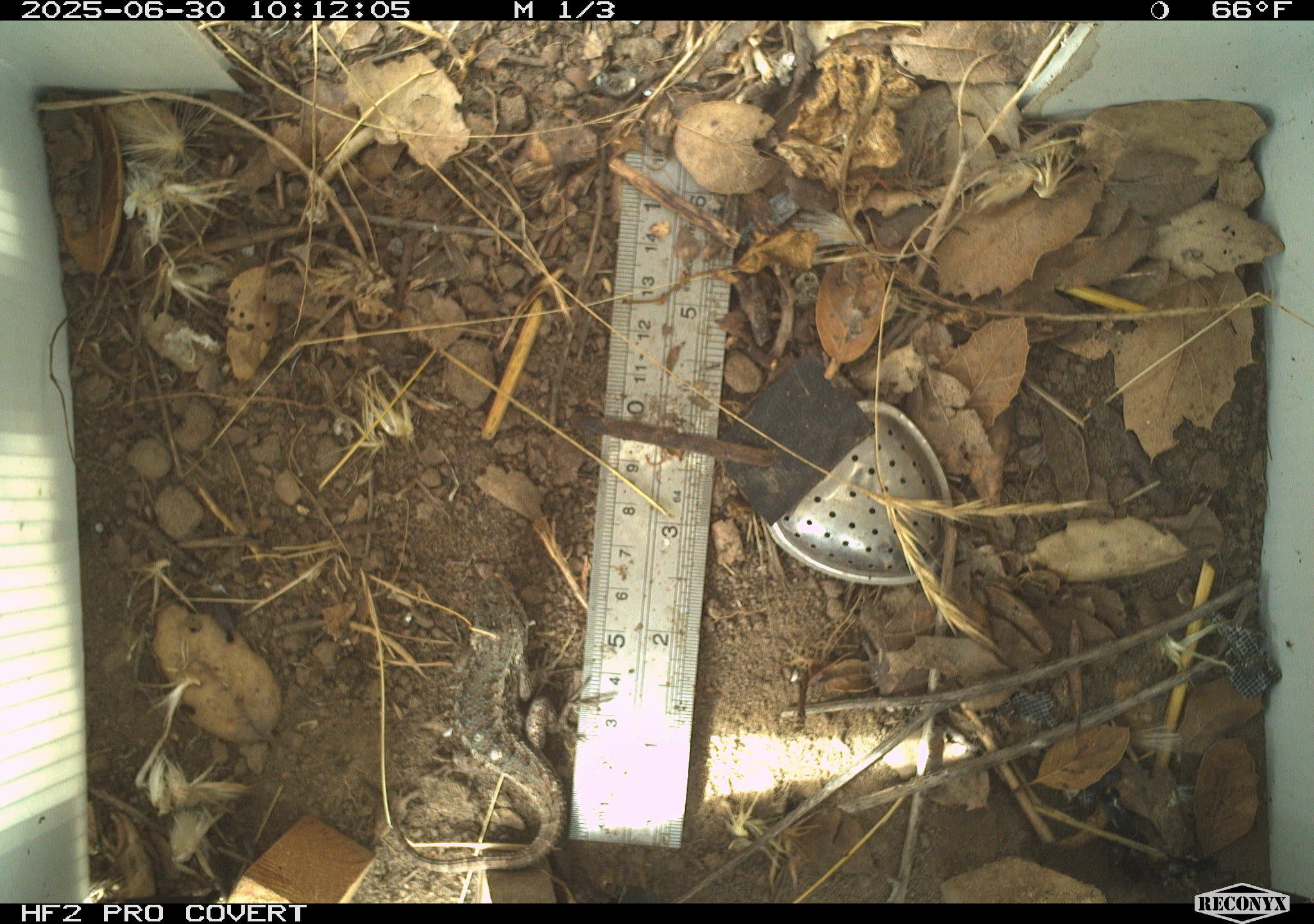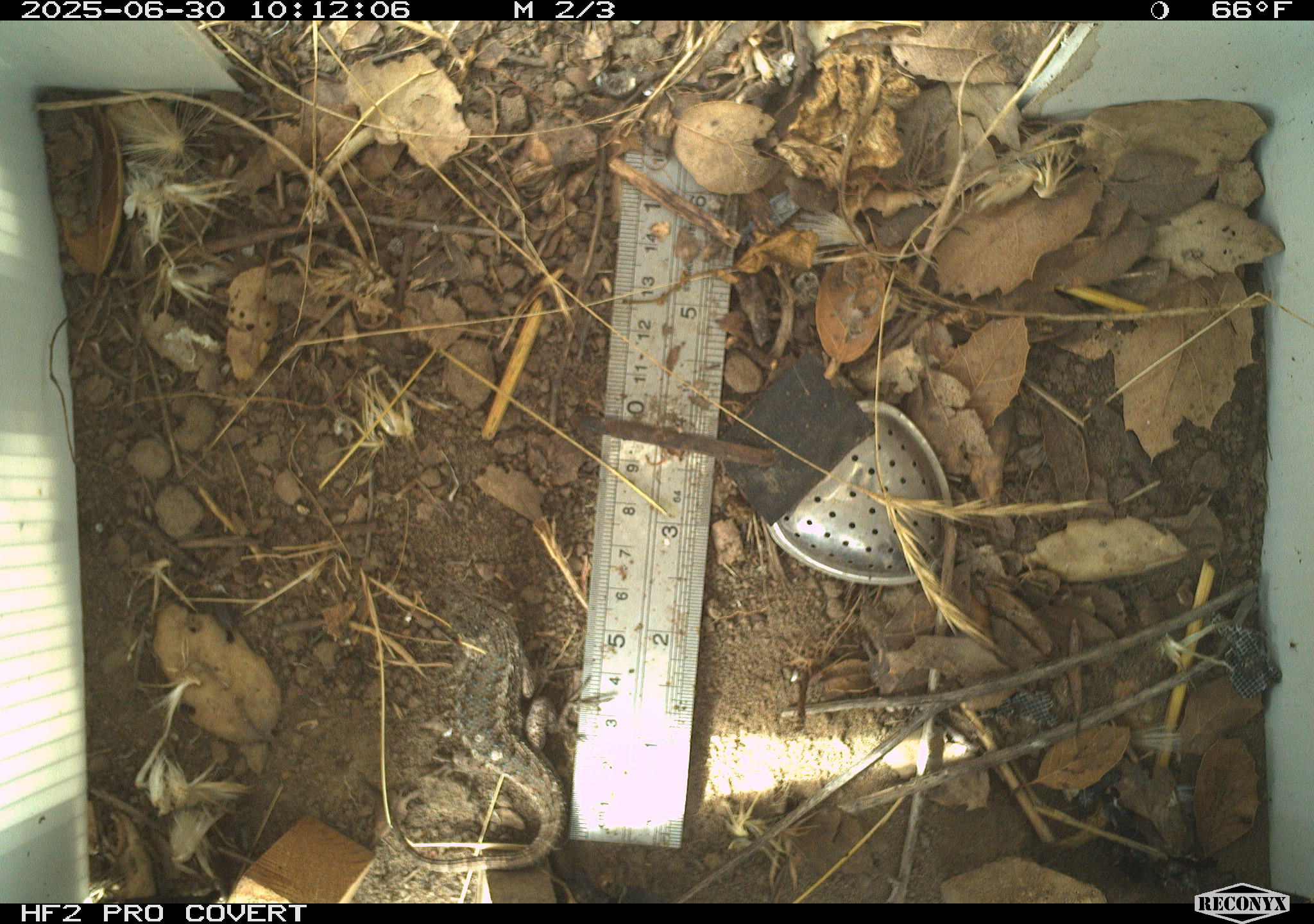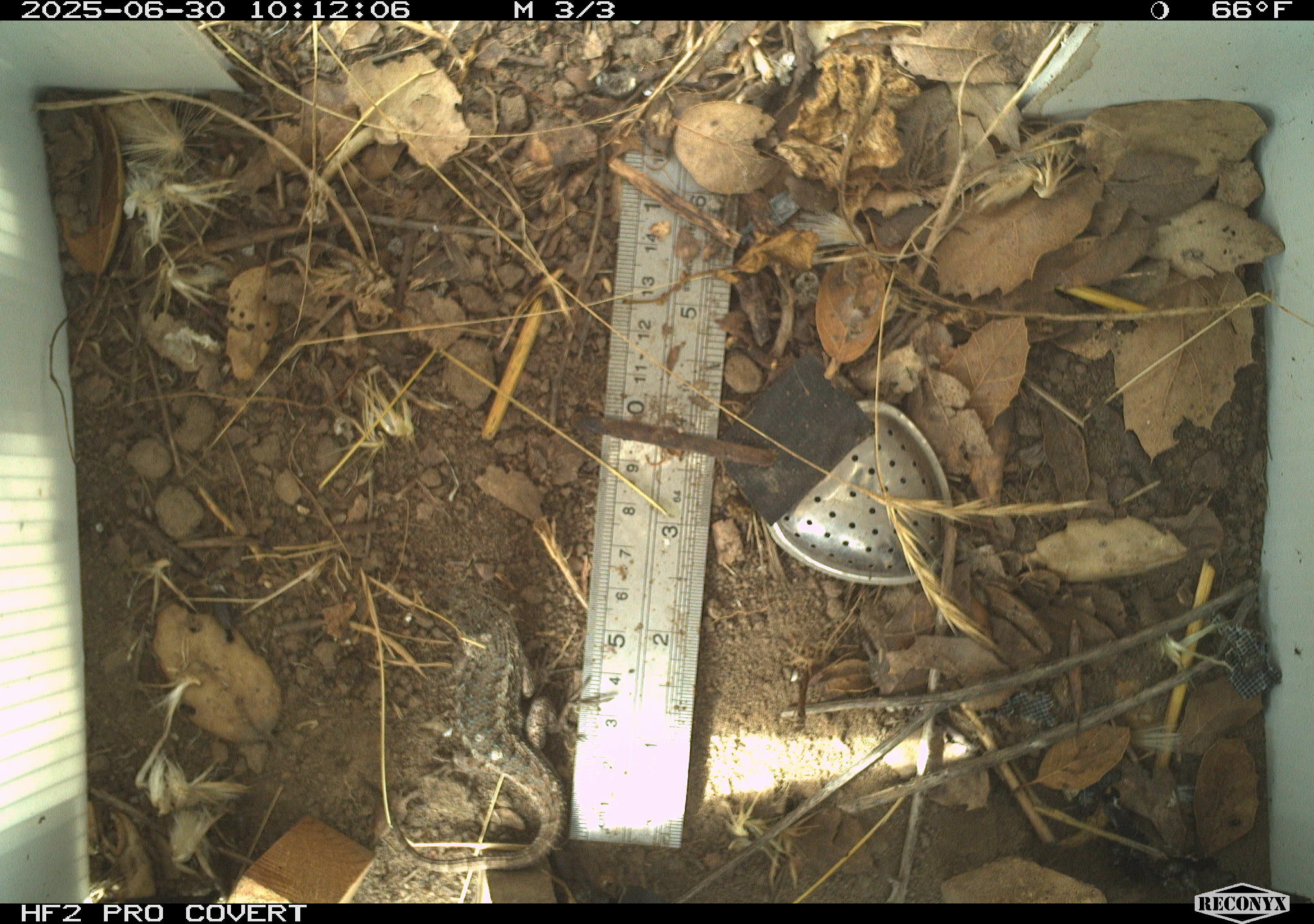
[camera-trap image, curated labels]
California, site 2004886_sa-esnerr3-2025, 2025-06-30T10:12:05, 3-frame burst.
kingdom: Animalia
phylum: Chordata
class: Reptilia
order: Squamata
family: Phrynosomatidae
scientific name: Phrynosomatidae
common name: north american spiny lizards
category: sceloporus/uta species